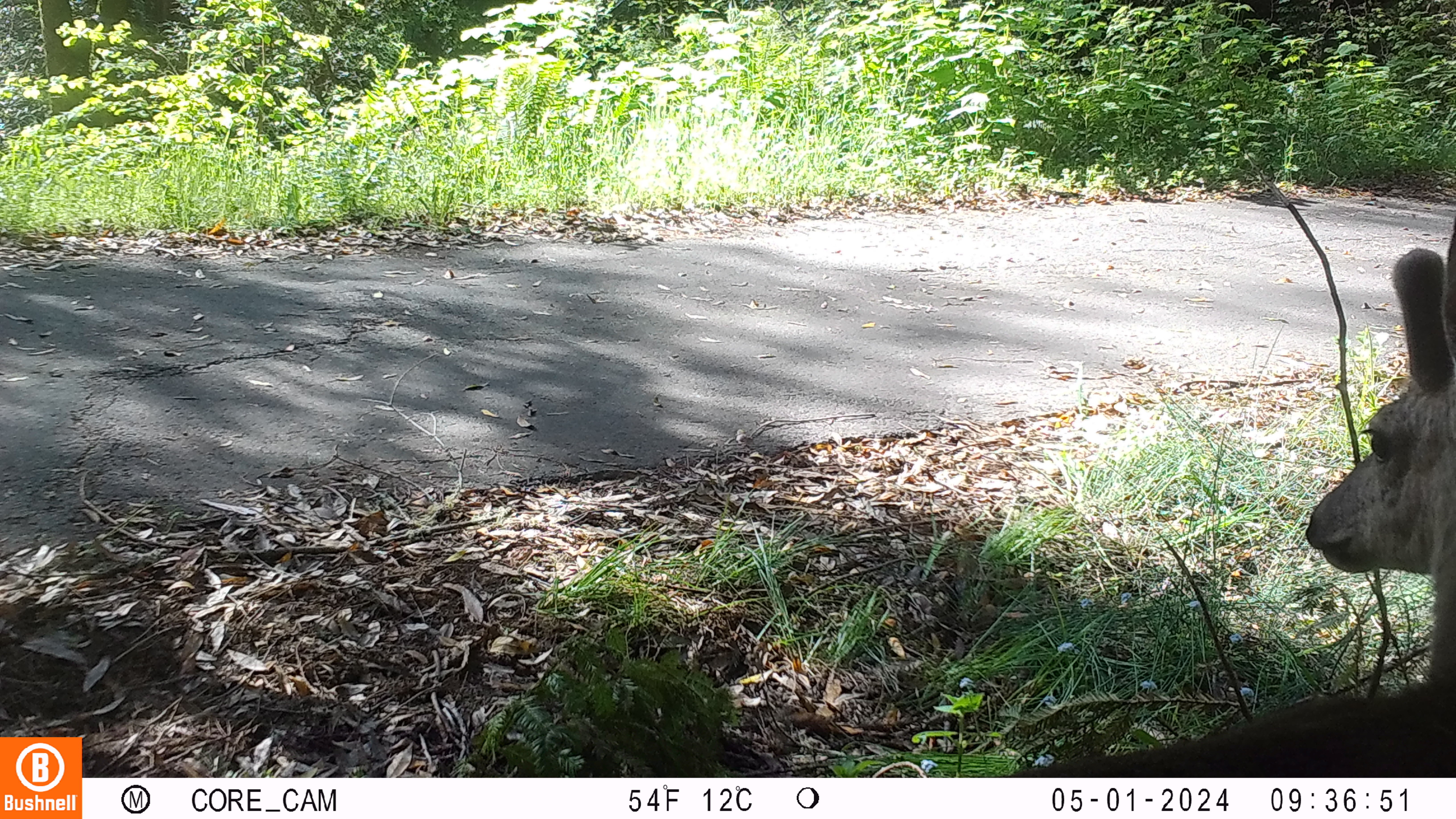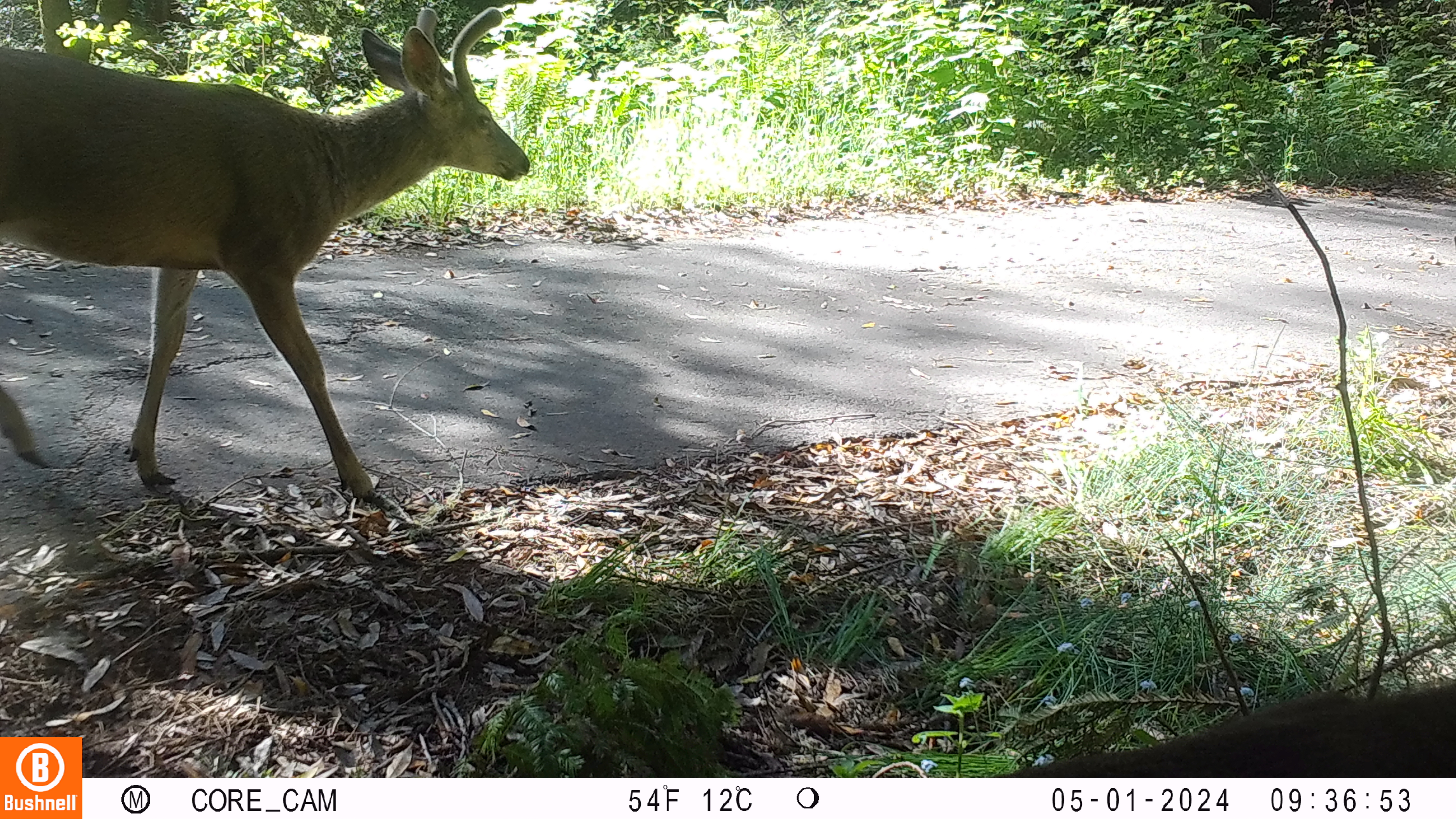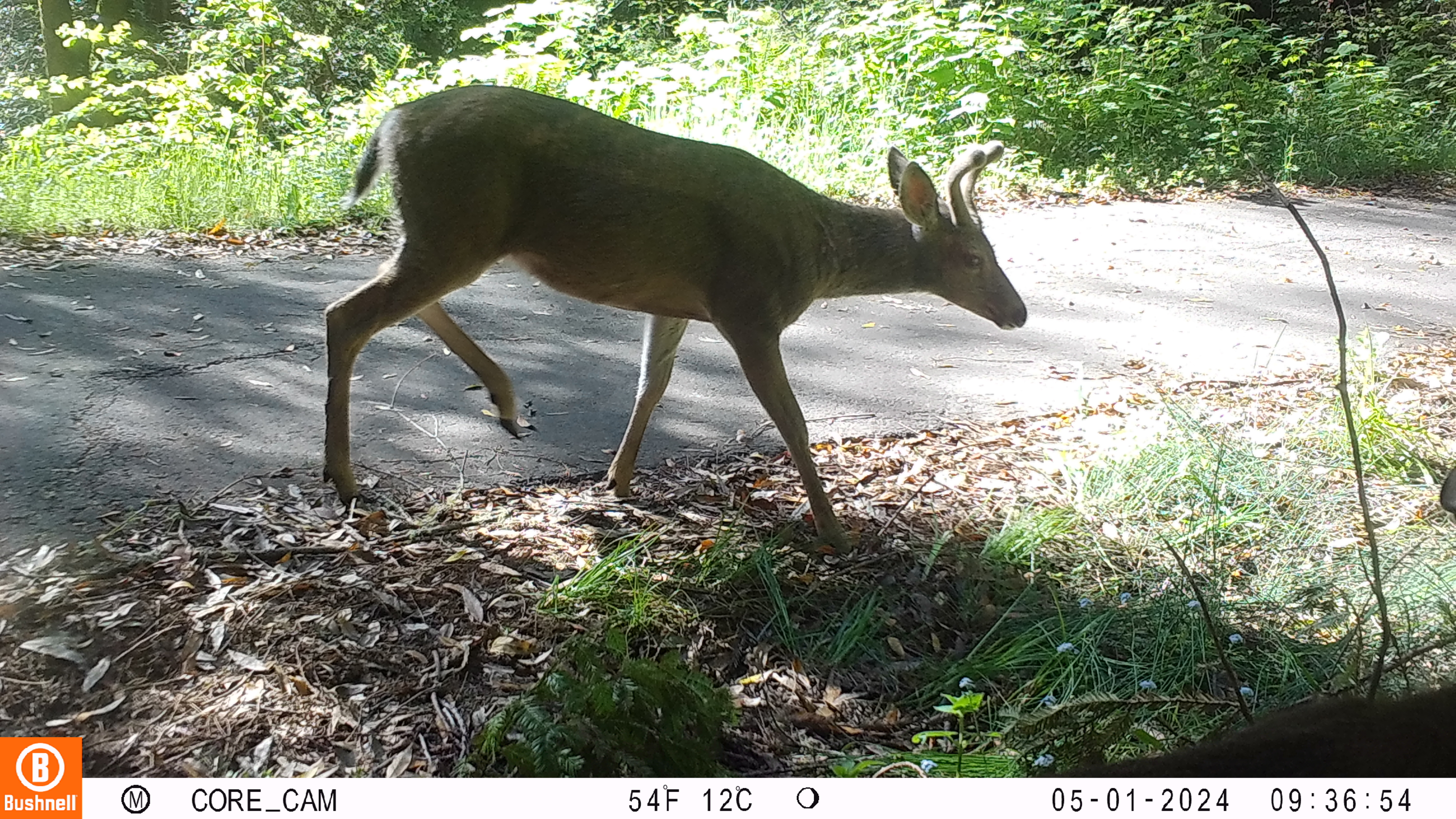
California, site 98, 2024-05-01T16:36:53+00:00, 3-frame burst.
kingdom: Animalia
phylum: Chordata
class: Mammalia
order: Artiodactyla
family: Cervidae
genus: Odocoileus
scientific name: Odocoileus hemionus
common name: mule deer